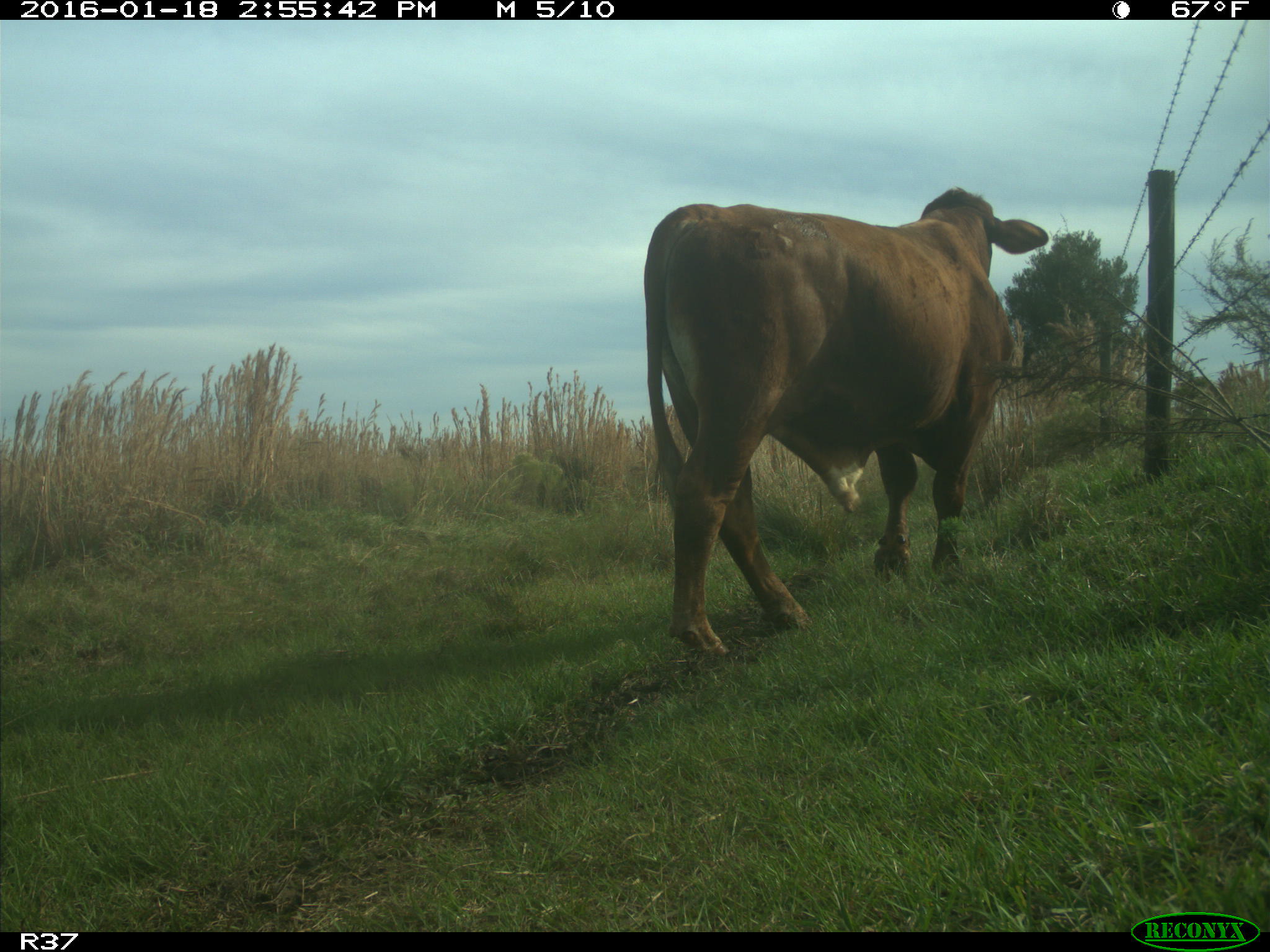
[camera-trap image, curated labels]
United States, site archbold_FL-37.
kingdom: Animalia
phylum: Chordata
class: Mammalia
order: Artiodactyla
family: Bovidae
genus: Bos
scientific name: Bos taurus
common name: domestic cow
Bos taurus (domestic cow).